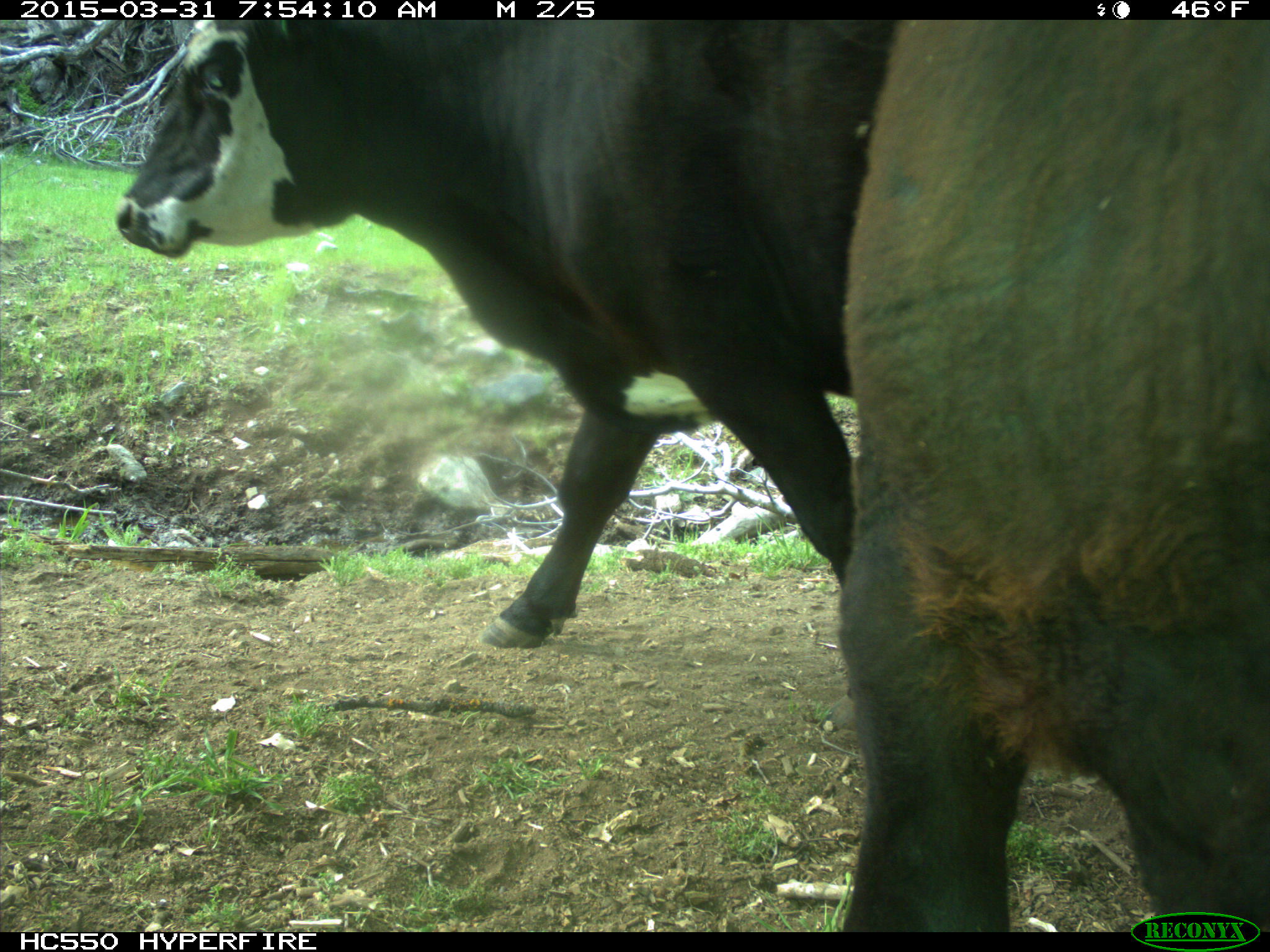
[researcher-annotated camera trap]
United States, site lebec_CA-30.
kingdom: Animalia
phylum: Chordata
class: Mammalia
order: Artiodactyla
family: Bovidae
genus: Bos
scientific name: Bos taurus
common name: domestic cow